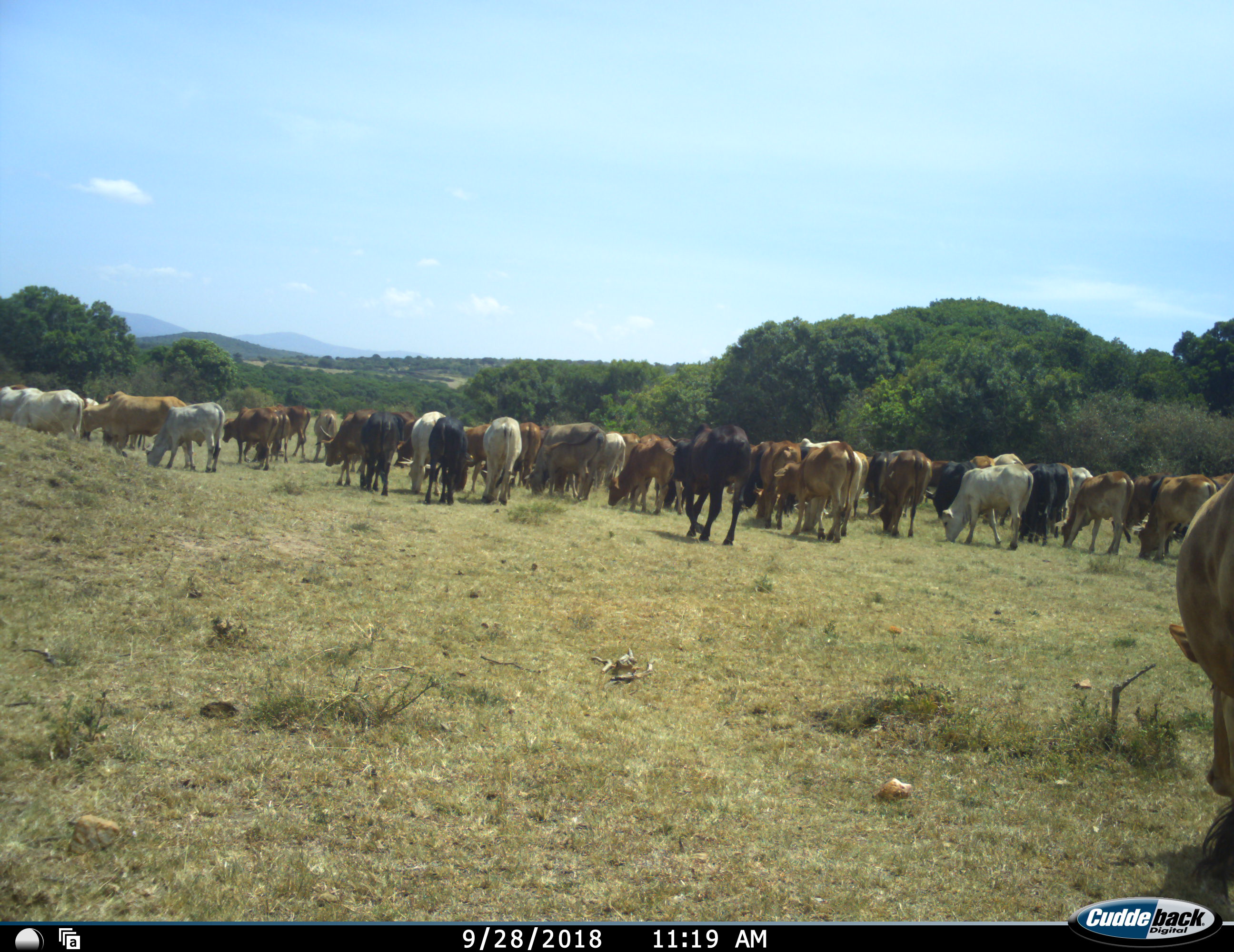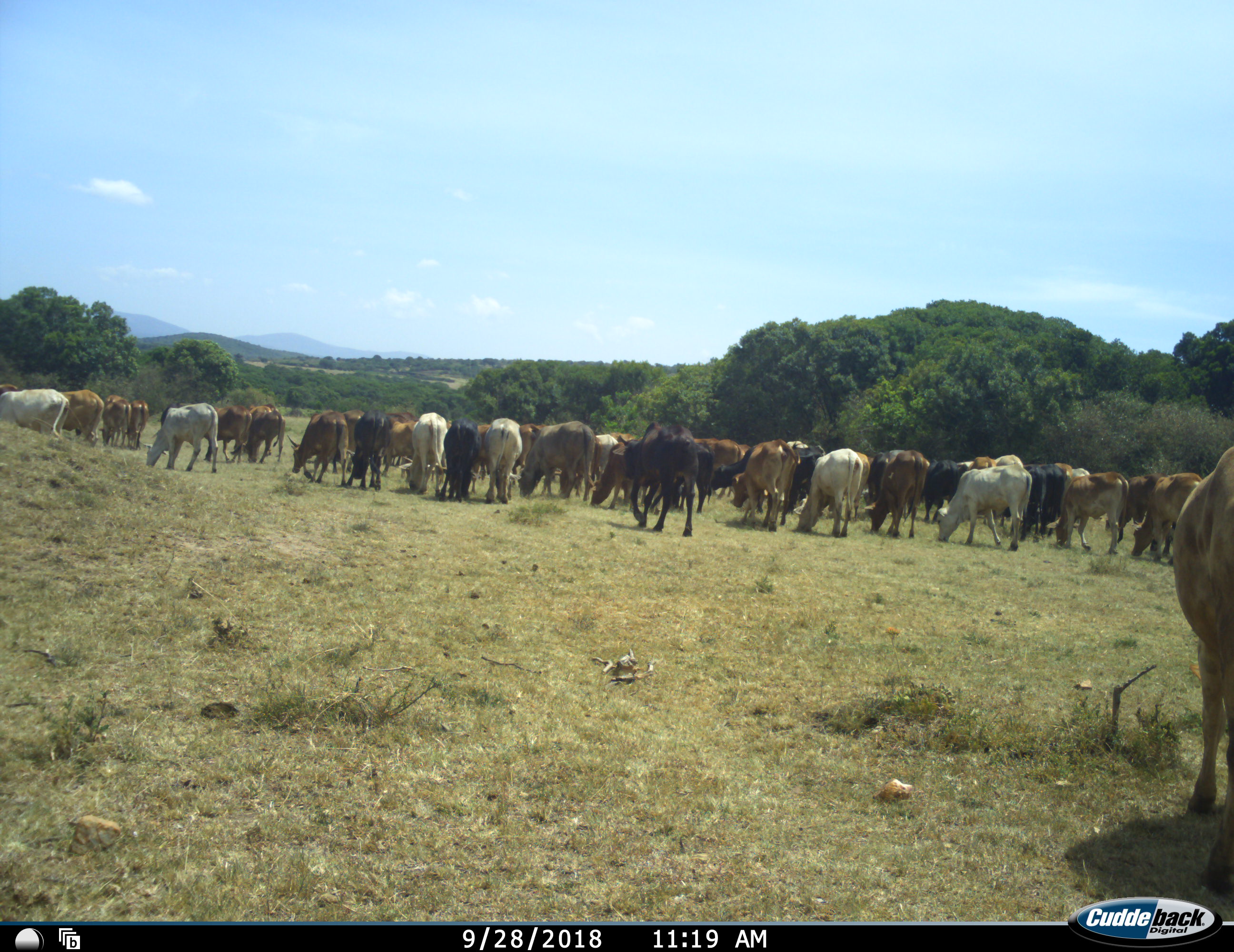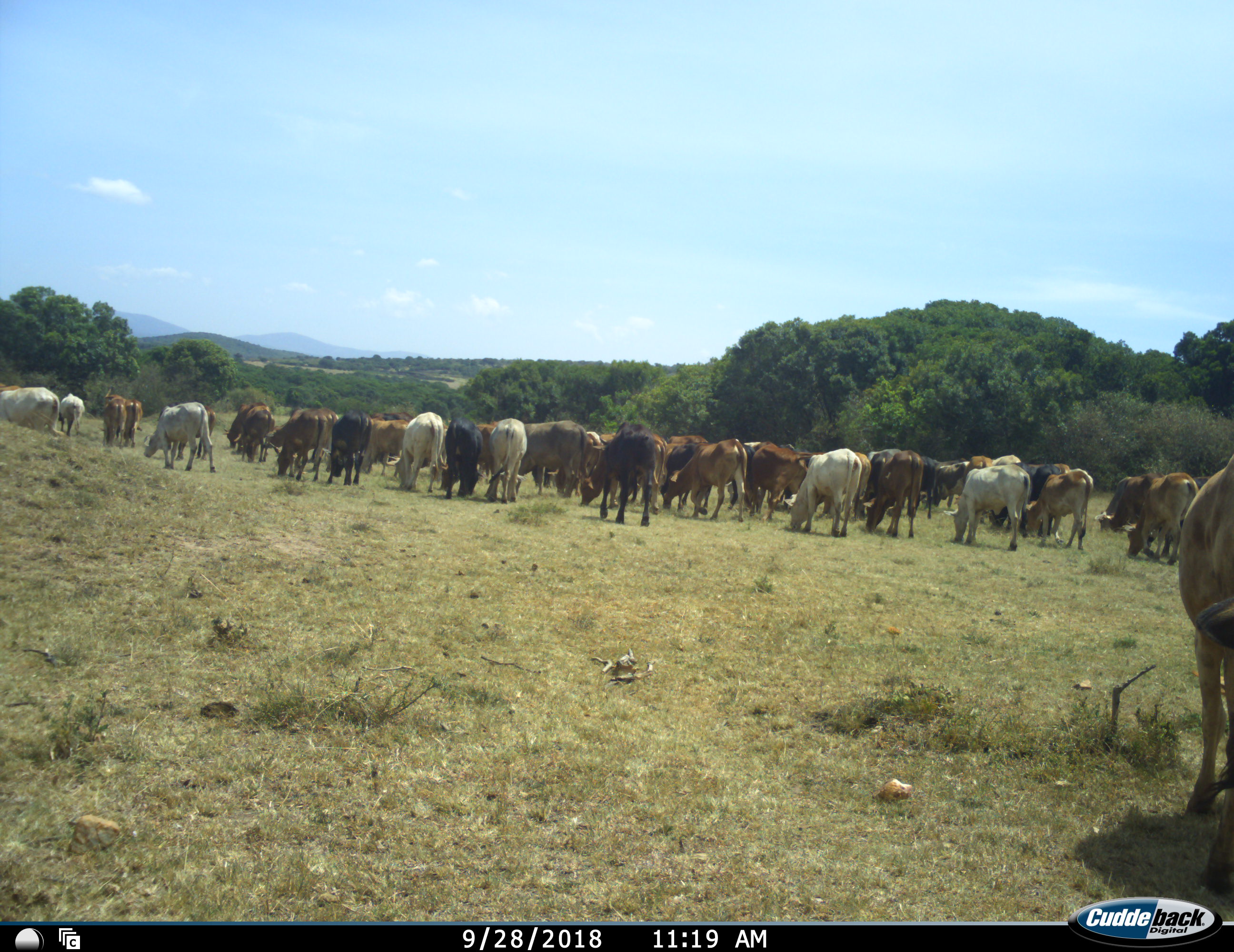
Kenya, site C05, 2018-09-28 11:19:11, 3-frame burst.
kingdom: Animalia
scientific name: Animalia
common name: animal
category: domesticanimal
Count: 11-50.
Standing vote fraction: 50%.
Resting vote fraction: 0%.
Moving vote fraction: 88%.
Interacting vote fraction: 0%.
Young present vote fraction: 12%.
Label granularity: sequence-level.